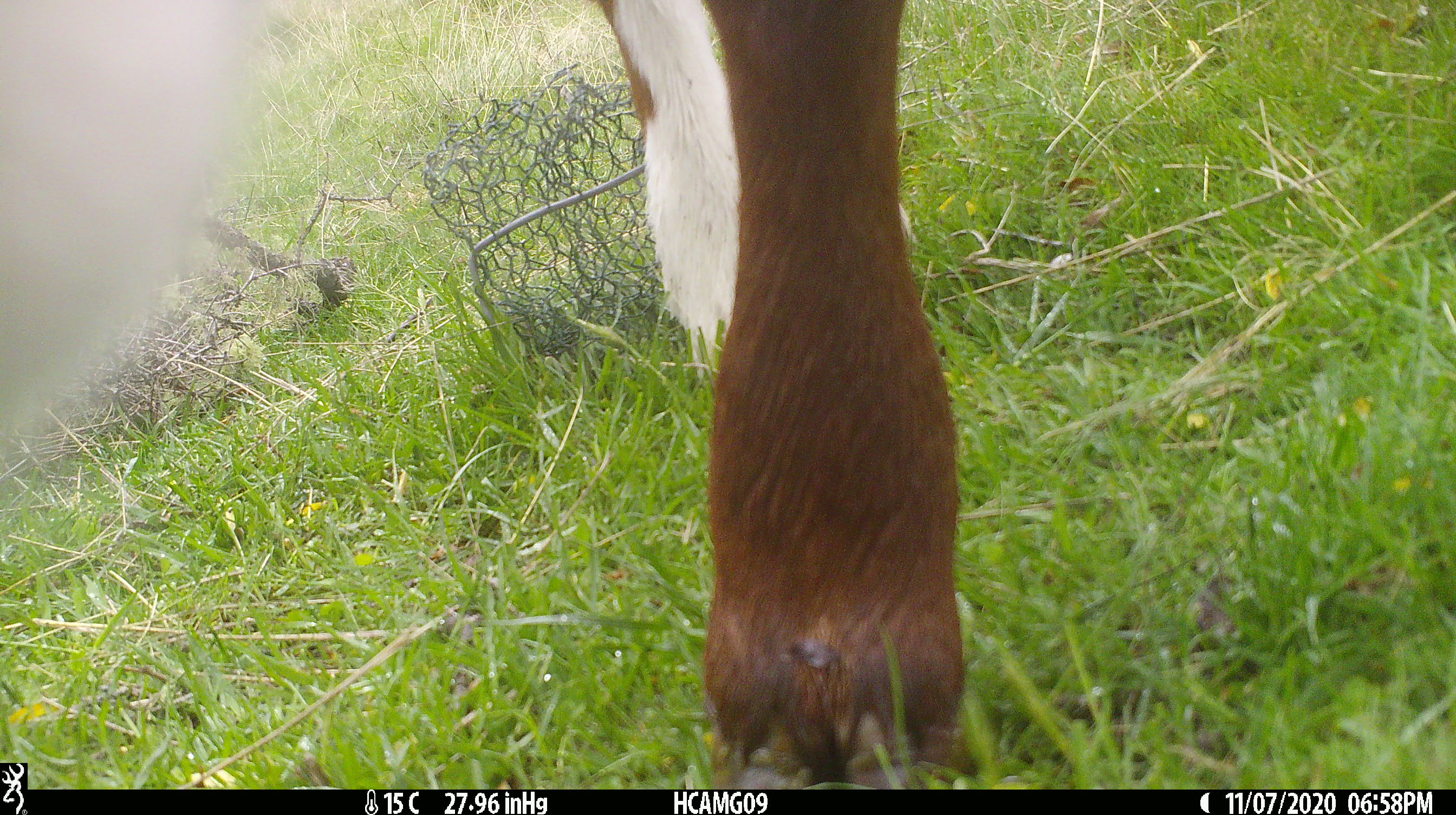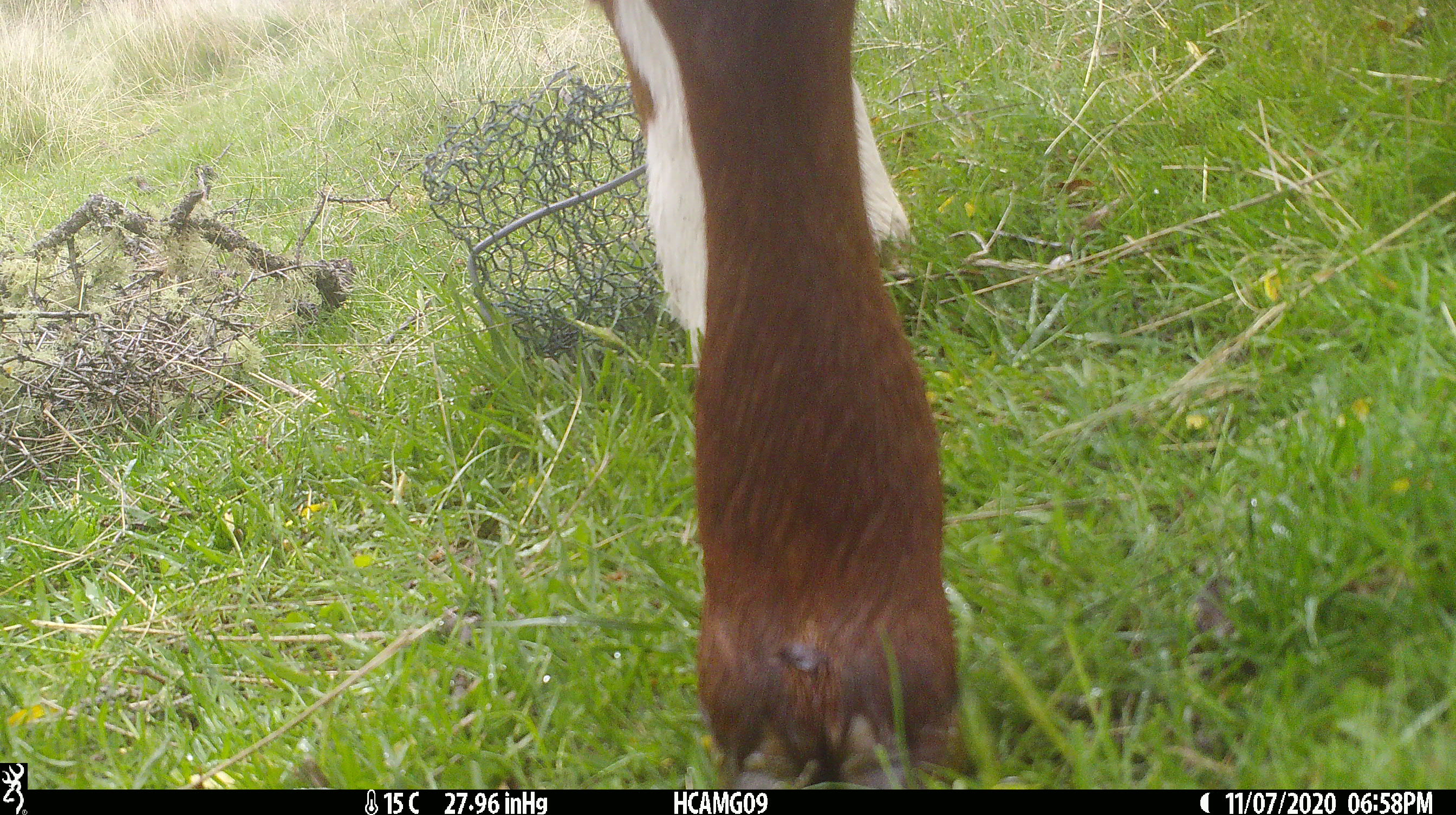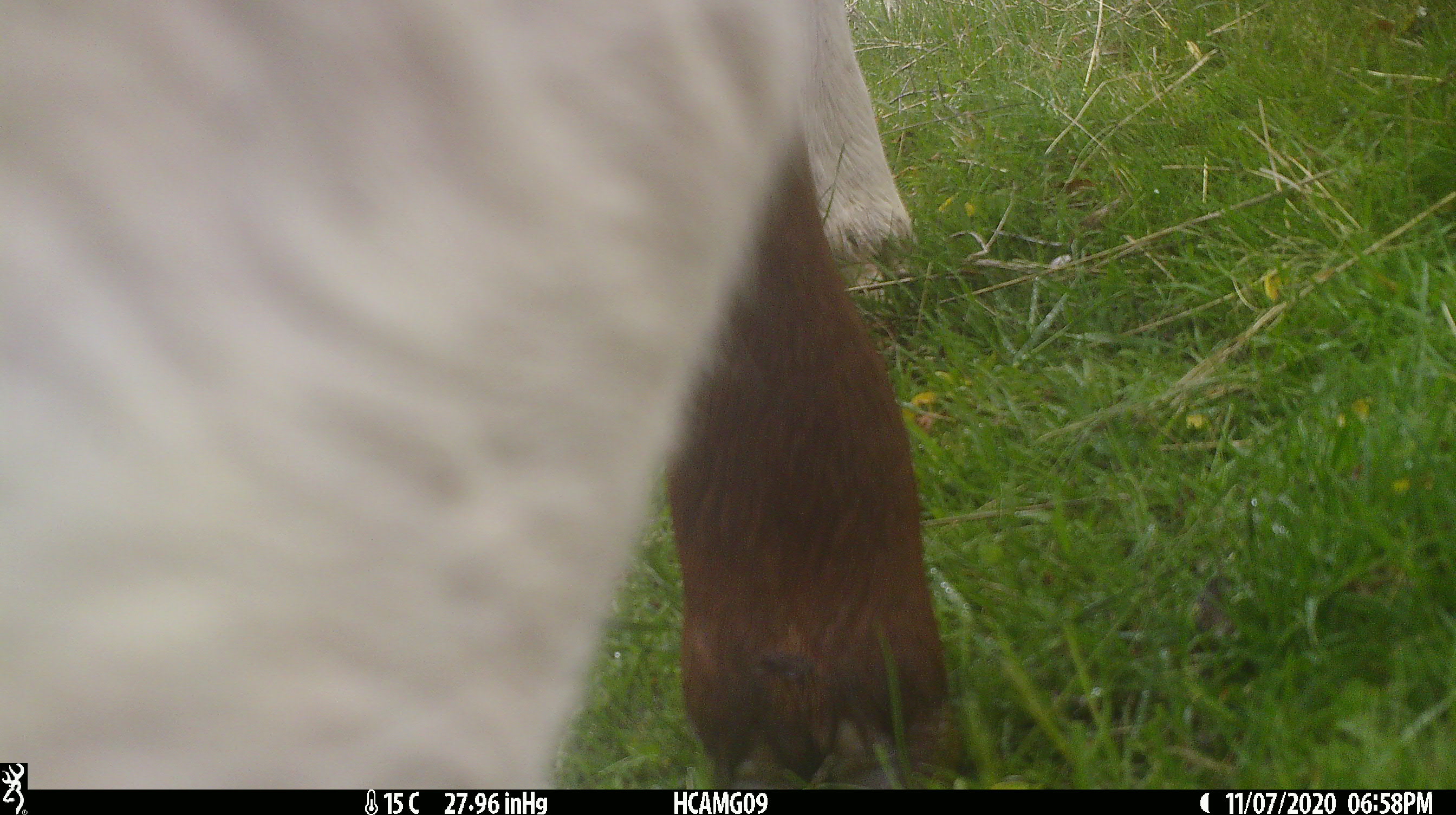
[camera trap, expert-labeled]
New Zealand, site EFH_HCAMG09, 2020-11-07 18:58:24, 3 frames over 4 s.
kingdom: Animalia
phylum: Chordata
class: Mammalia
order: Artiodactyla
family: Bovidae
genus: Bos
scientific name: Bos taurus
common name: domestic cow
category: cow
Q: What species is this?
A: Cow (domestic cow) (Bos taurus).